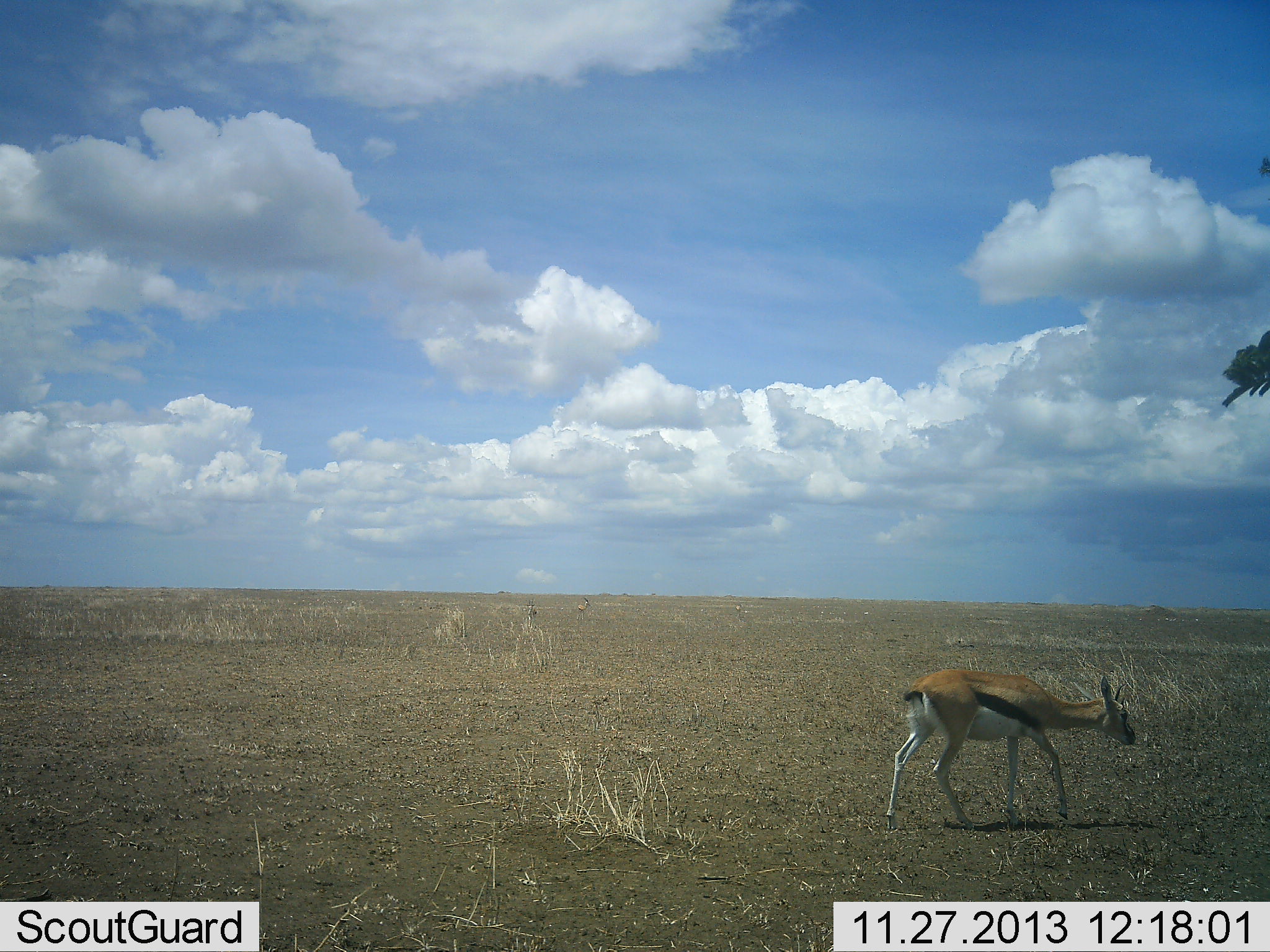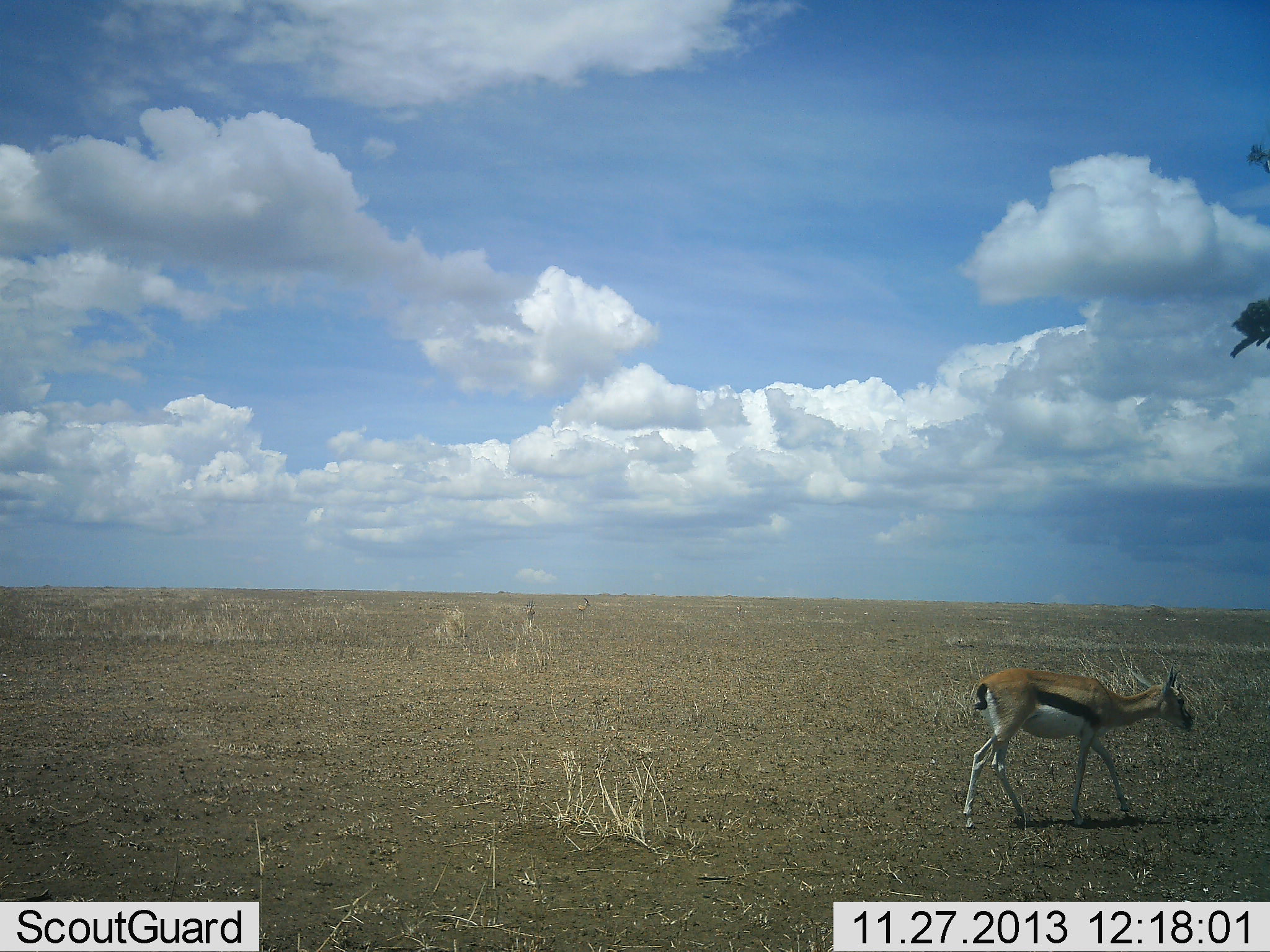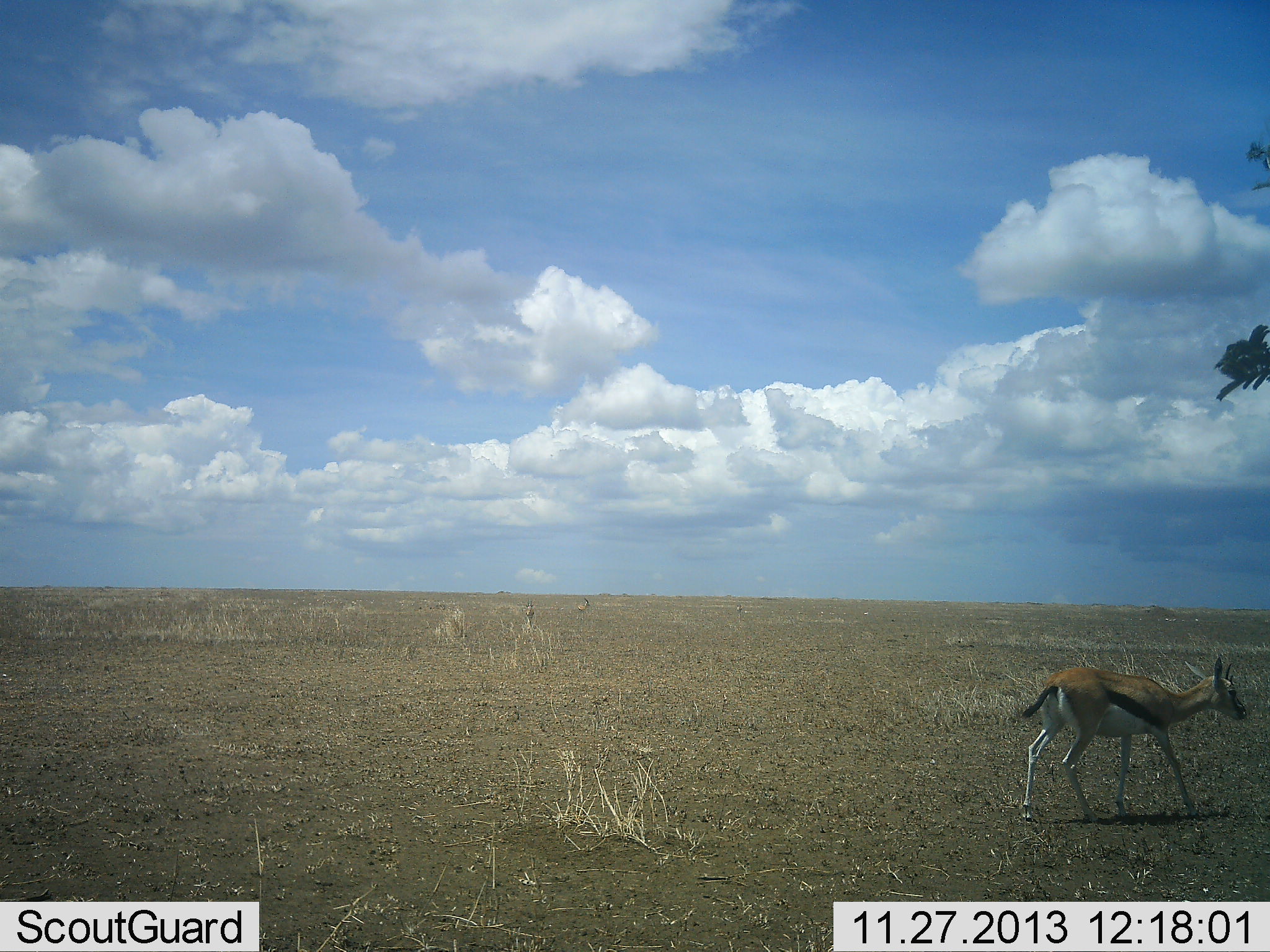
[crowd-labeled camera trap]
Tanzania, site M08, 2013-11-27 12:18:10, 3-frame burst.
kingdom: Animalia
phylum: Chordata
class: Mammalia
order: Artiodactyla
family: Bovidae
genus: Eudorcas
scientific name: Eudorcas thomsonii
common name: thomson's gazelle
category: gazellethomsons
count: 1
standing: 0%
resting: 0%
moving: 100%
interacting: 0%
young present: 0%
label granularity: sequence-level